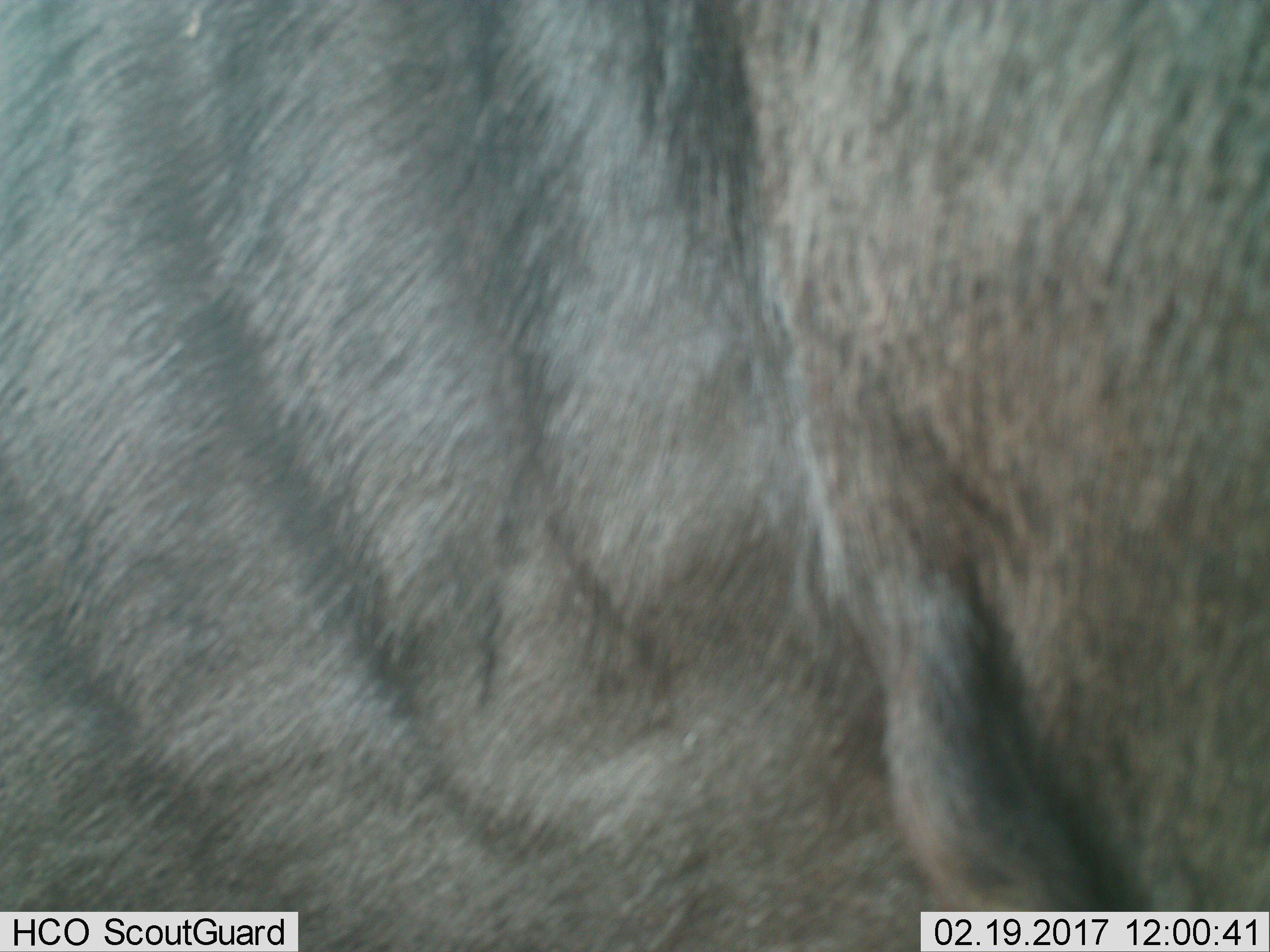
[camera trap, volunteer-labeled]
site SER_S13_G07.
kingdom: Animalia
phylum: Chordata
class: Mammalia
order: Artiodactyla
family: Bovidae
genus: Connochaetes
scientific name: Connochaetes taurinus taurinus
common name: blue wildebeest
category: wildebeestblue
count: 1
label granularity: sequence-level